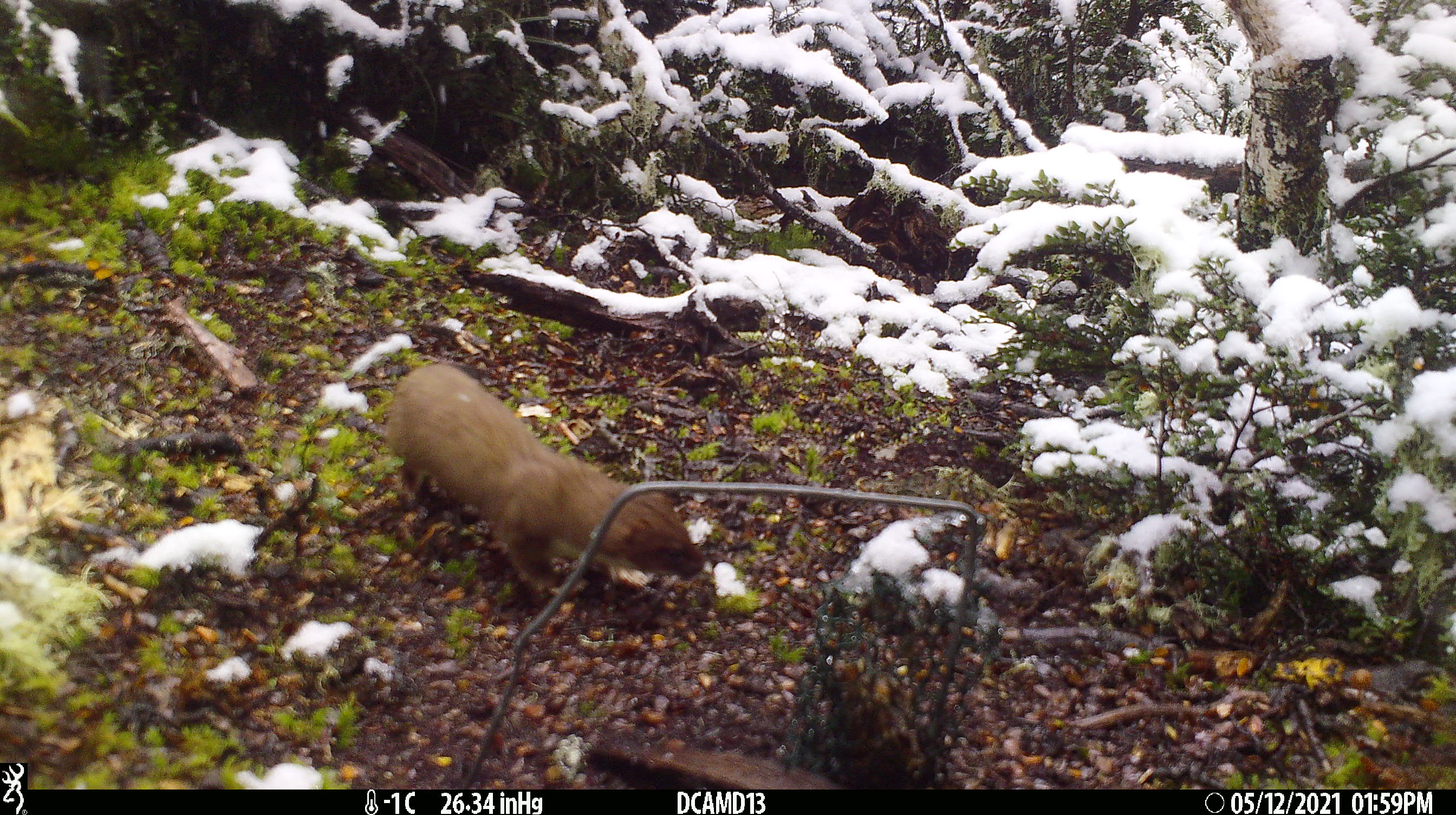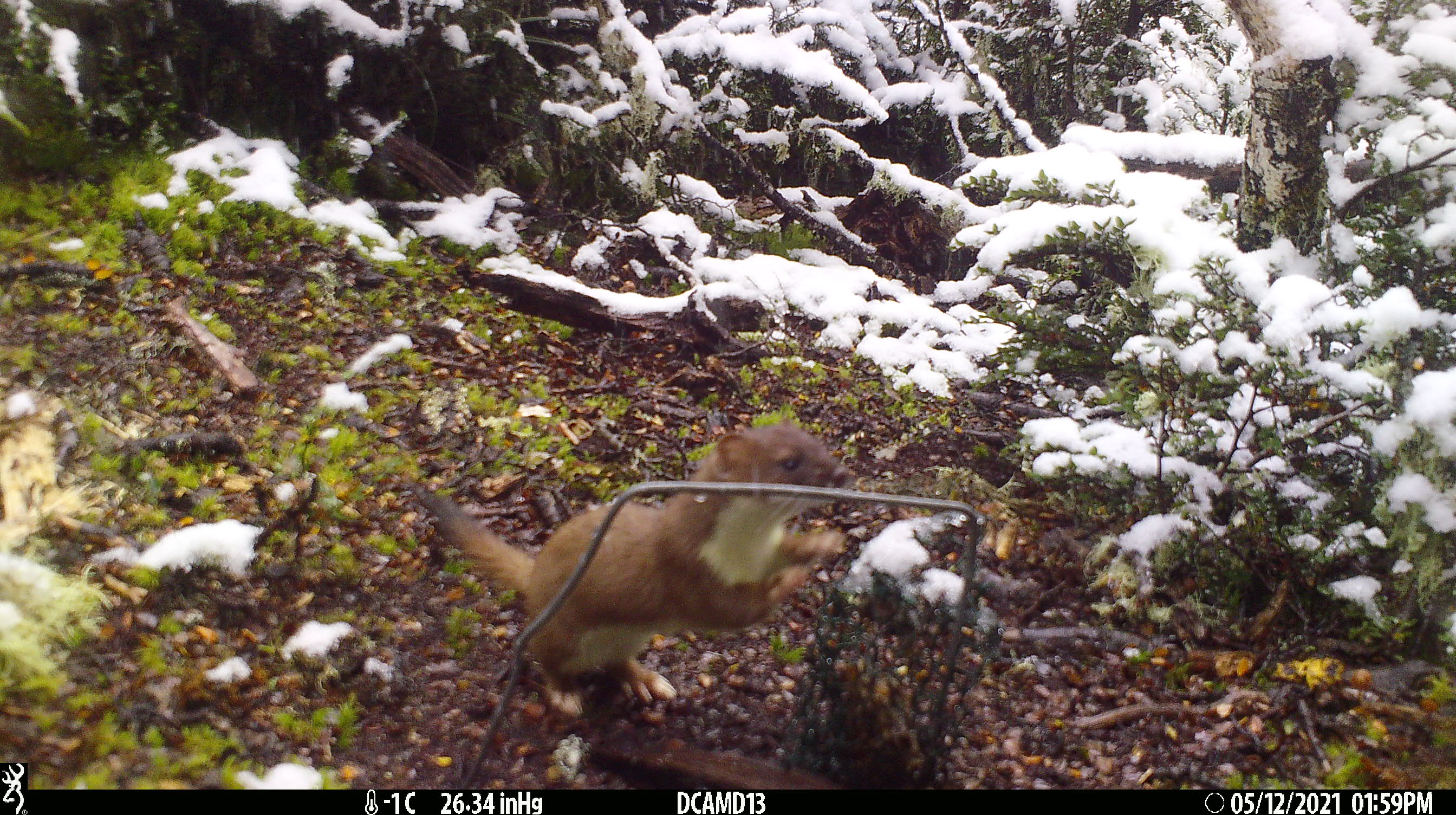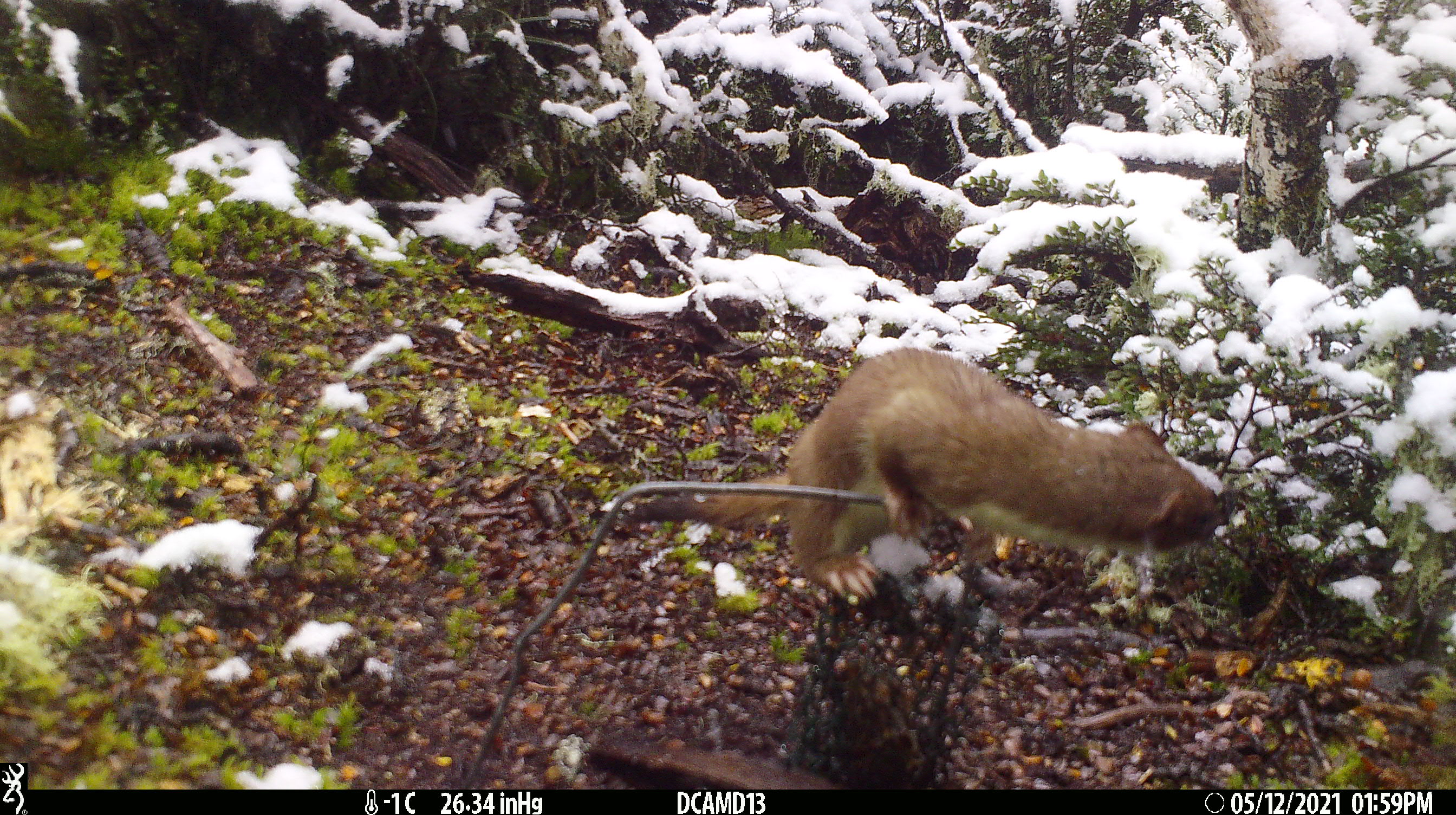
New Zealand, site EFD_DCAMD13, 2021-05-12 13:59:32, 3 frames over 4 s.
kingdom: Animalia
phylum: Chordata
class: Mammalia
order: Carnivora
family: Mustelidae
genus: Mustela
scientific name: Mustela erminea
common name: stoat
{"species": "stoat (Mustela erminea)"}